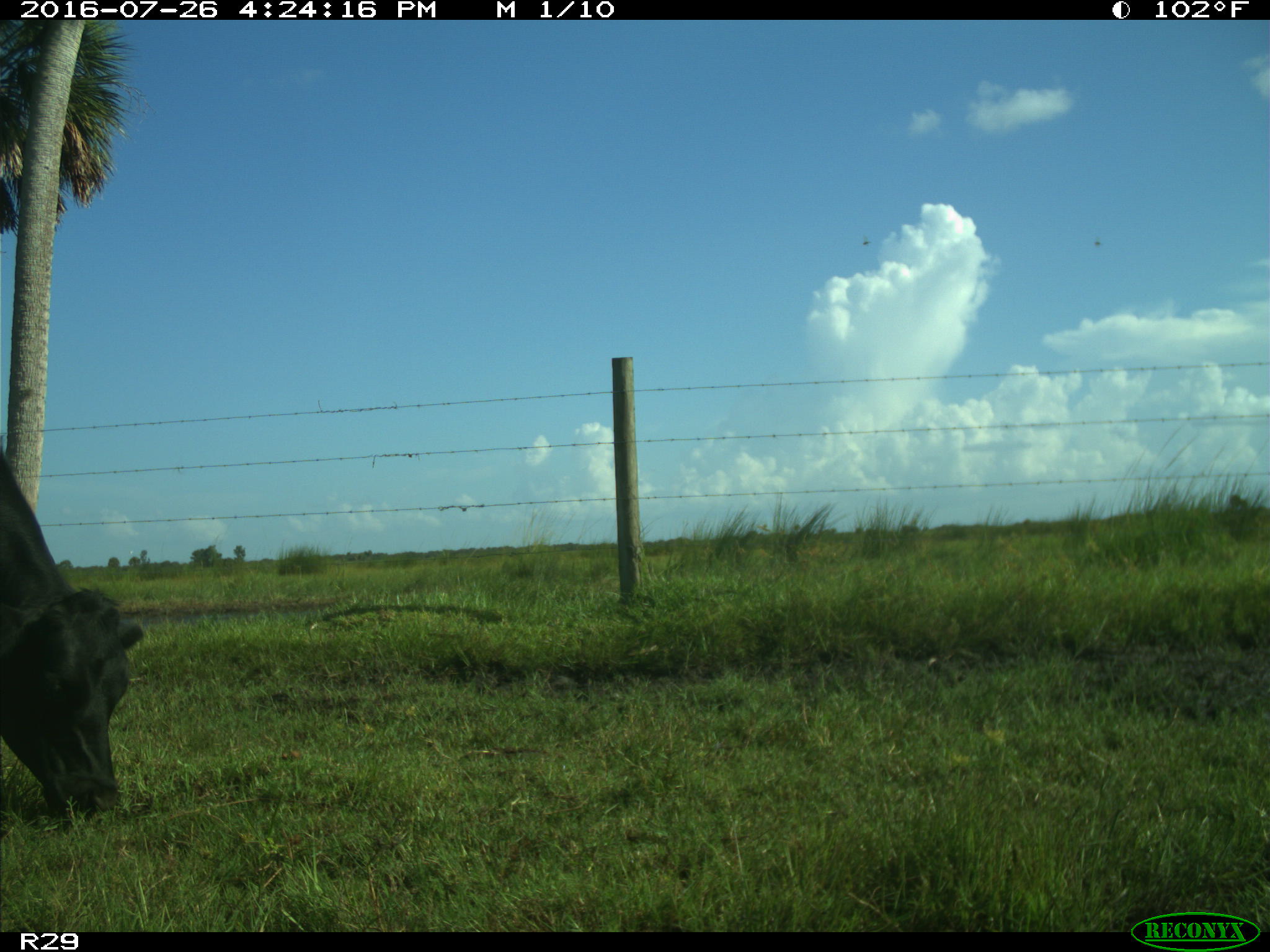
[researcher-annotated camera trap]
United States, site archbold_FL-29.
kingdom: Animalia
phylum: Chordata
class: Mammalia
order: Artiodactyla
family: Bovidae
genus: Bos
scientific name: Bos taurus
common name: domestic cow